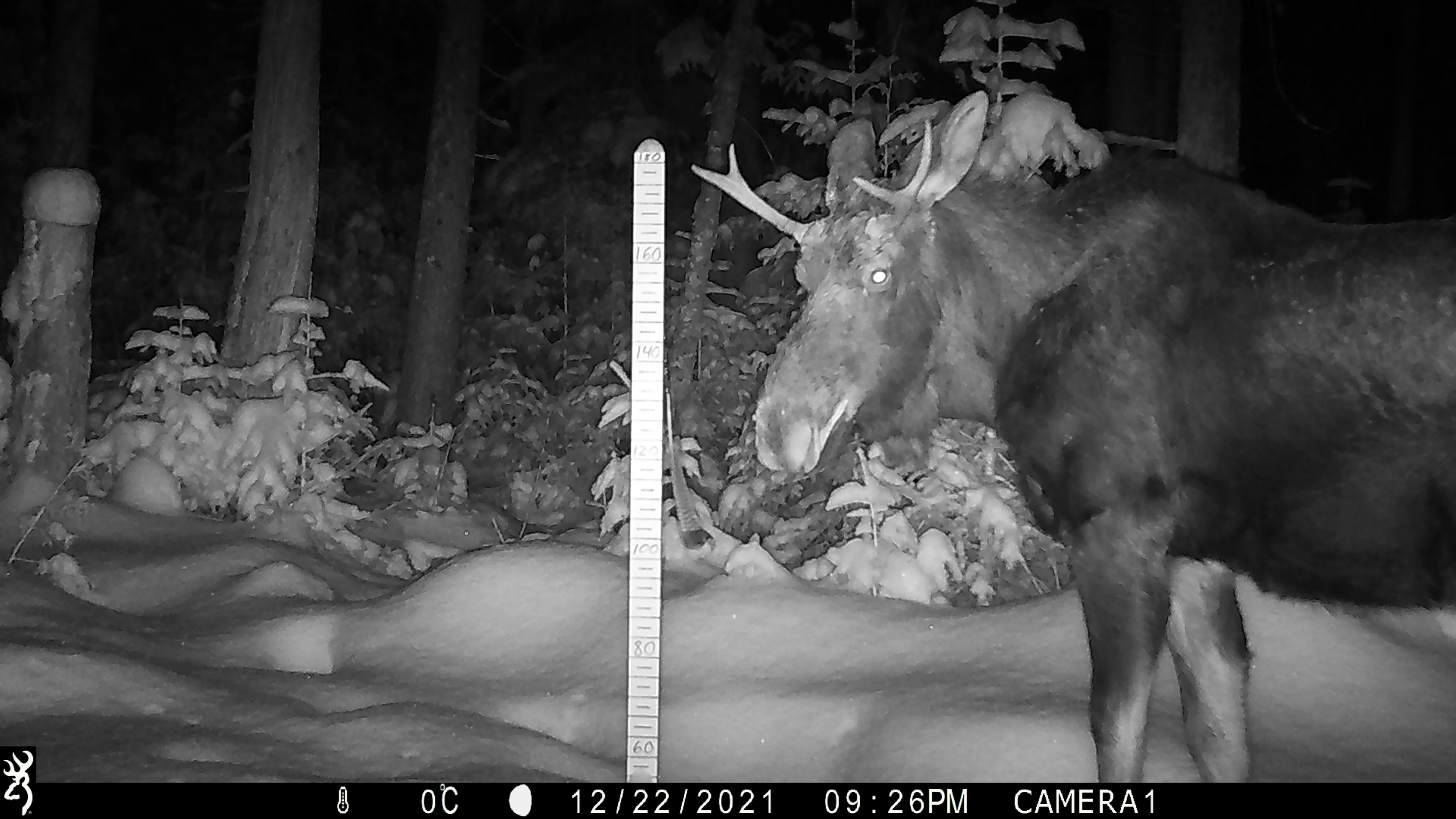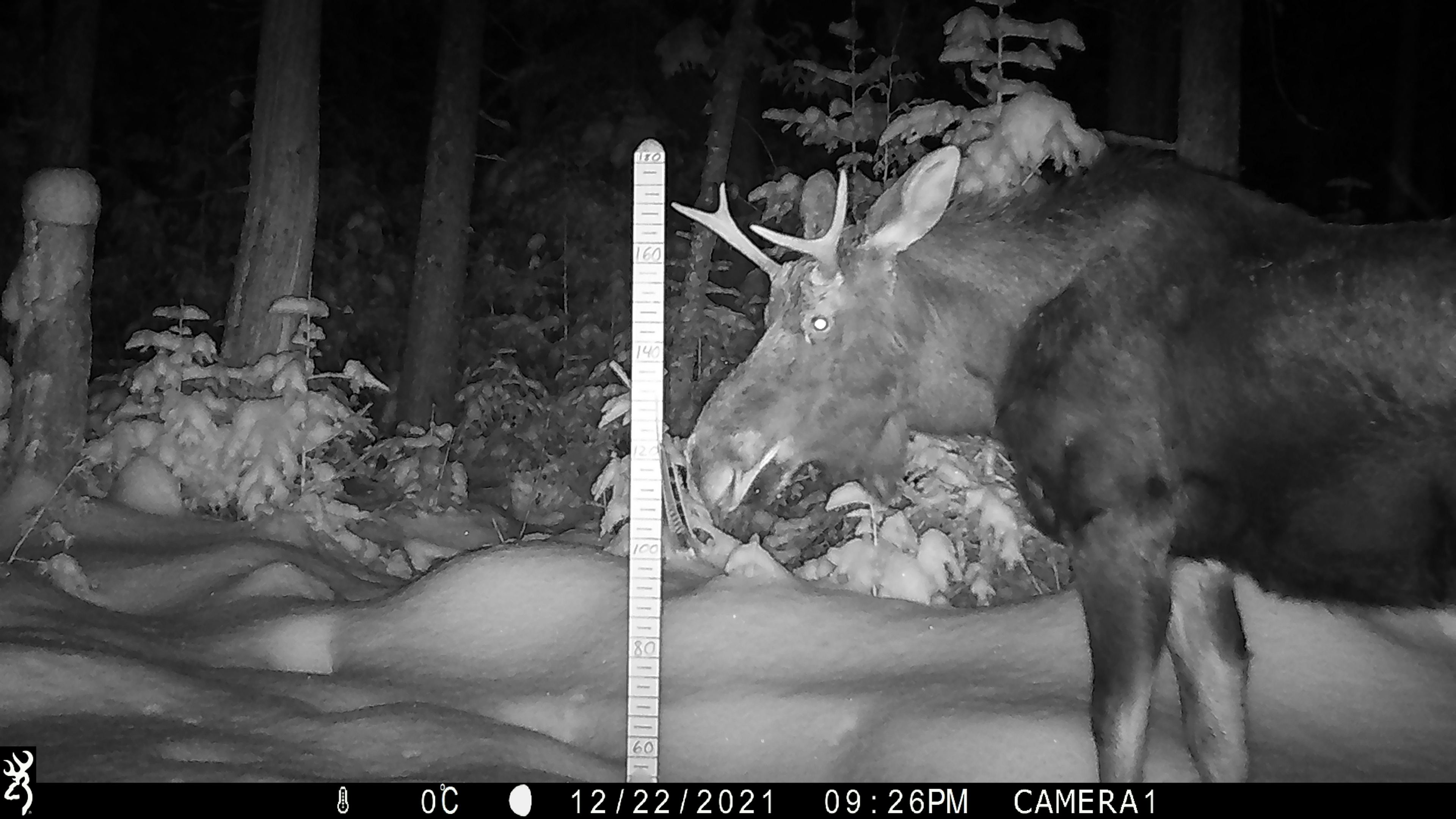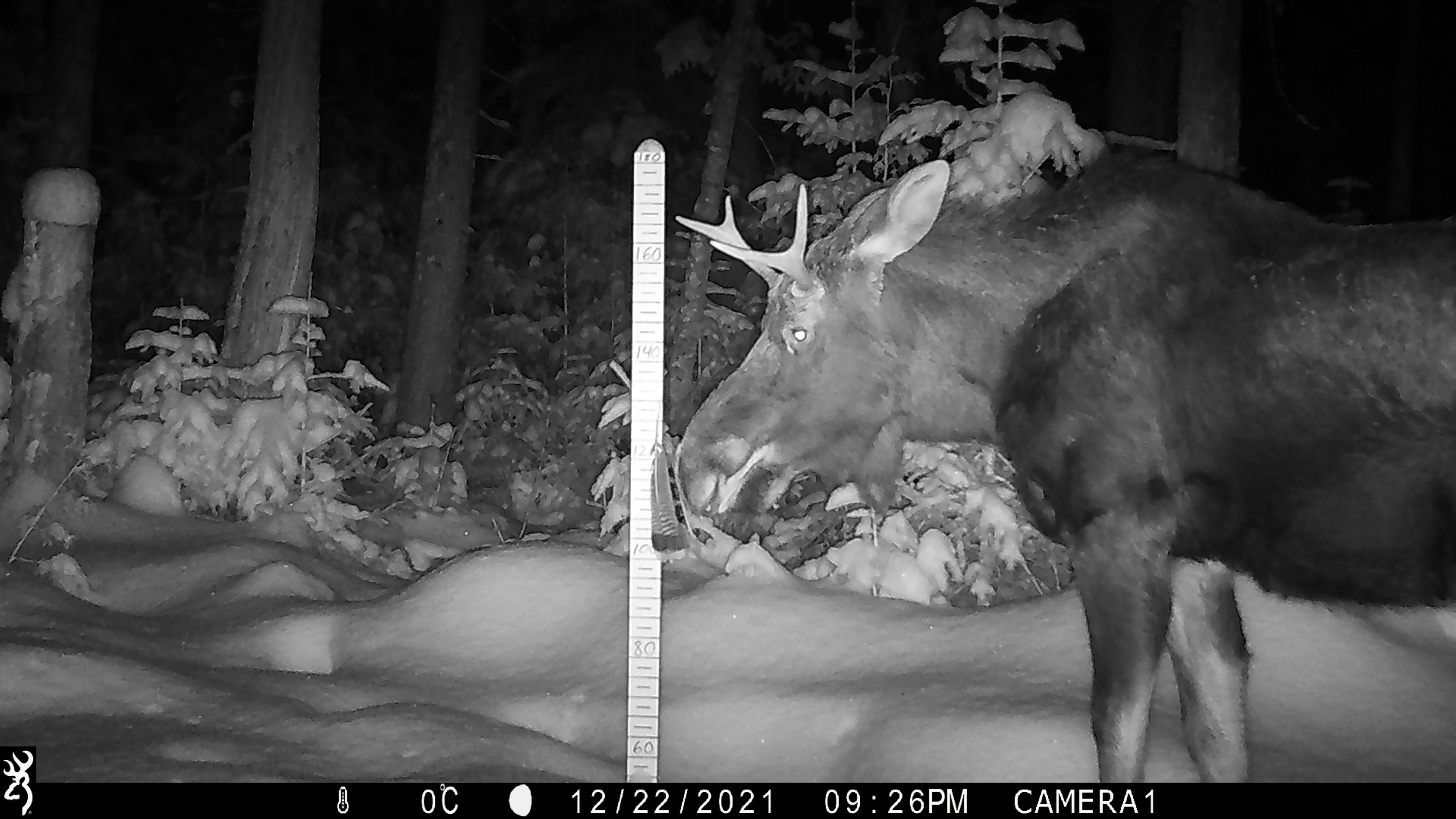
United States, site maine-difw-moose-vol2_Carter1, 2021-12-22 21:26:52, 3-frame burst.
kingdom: Animalia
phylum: Chordata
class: Mammalia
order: Artiodactyla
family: Cervidae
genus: Alces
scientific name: Alces alces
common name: moose